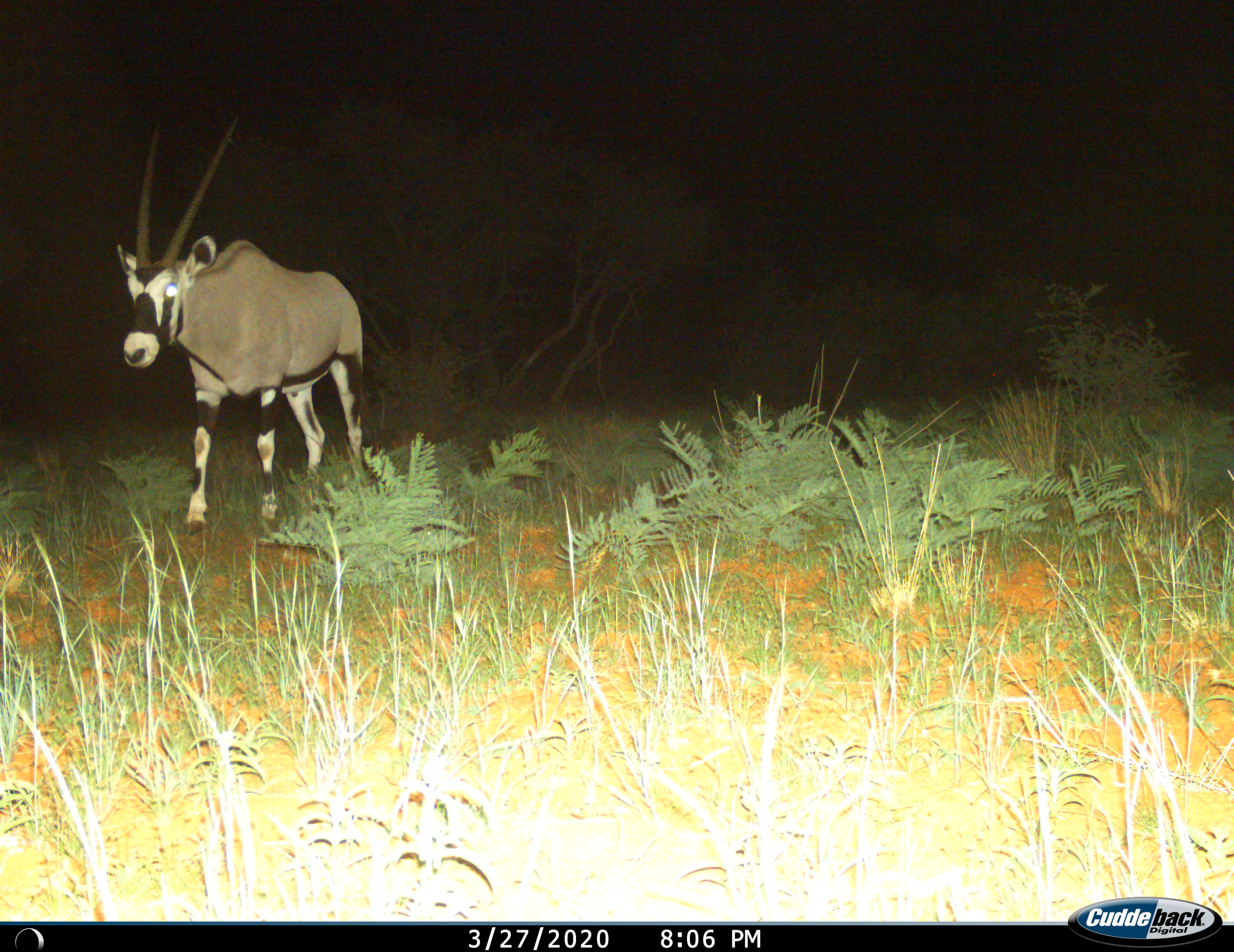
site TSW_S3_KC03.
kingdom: Animalia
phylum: Chordata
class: Mammalia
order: Artiodactyla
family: Bovidae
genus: Oryx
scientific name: Oryx gazella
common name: gemsbok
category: oryx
Oryx (gemsbok) (Oryx gazella), count 1. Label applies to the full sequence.